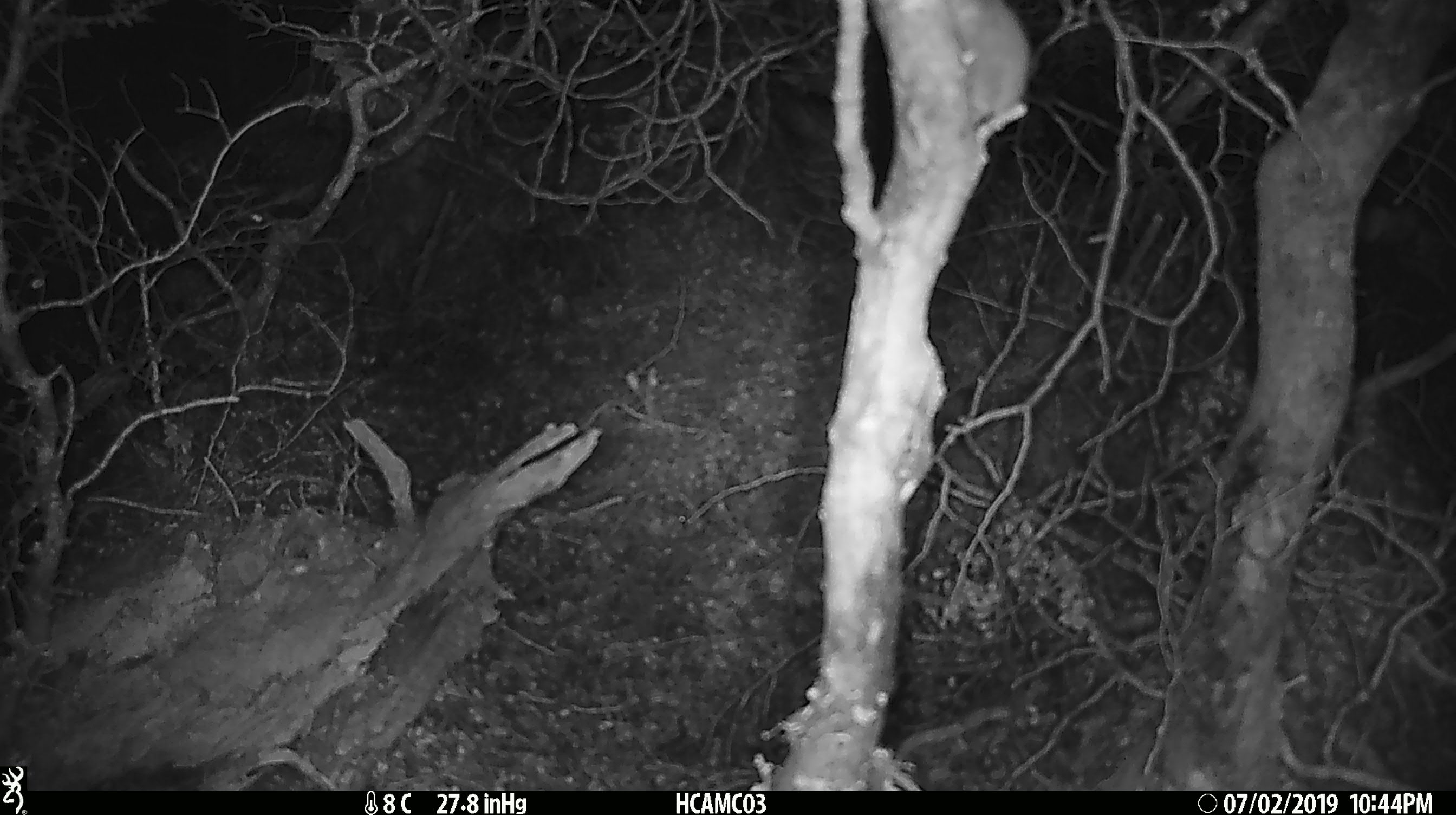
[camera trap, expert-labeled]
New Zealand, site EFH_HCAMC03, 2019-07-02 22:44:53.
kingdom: Animalia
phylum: Chordata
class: Mammalia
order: Rodentia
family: Muridae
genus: Rattus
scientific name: Rattus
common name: rat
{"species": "rat (Rattus)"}